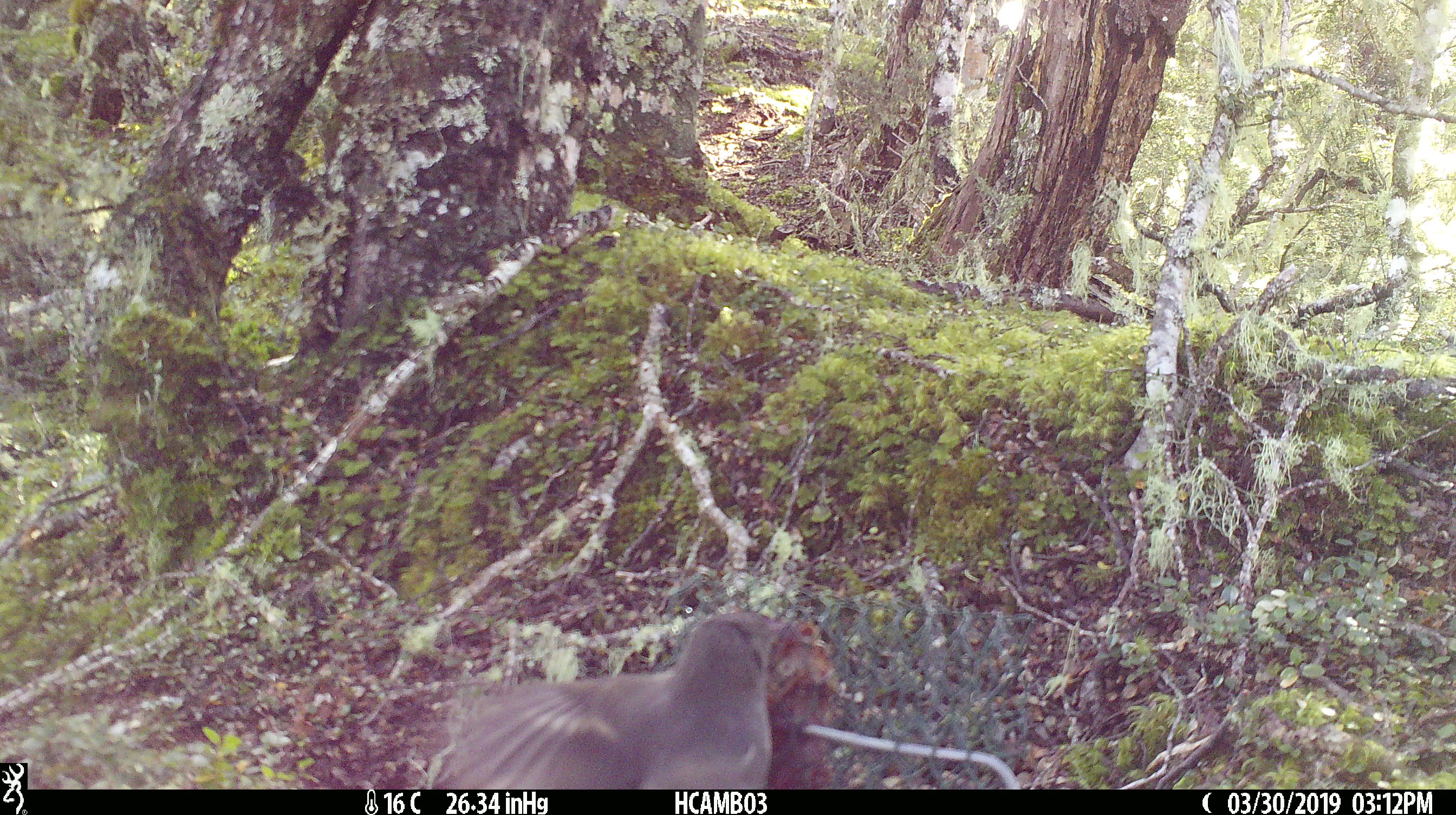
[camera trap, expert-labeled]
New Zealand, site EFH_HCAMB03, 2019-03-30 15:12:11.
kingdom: Animalia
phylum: Chordata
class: Aves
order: Passeriformes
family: Petroicidae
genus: Petroica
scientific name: Petroica australis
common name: new zealand robin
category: robin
Robin (new zealand robin) (Petroica australis).